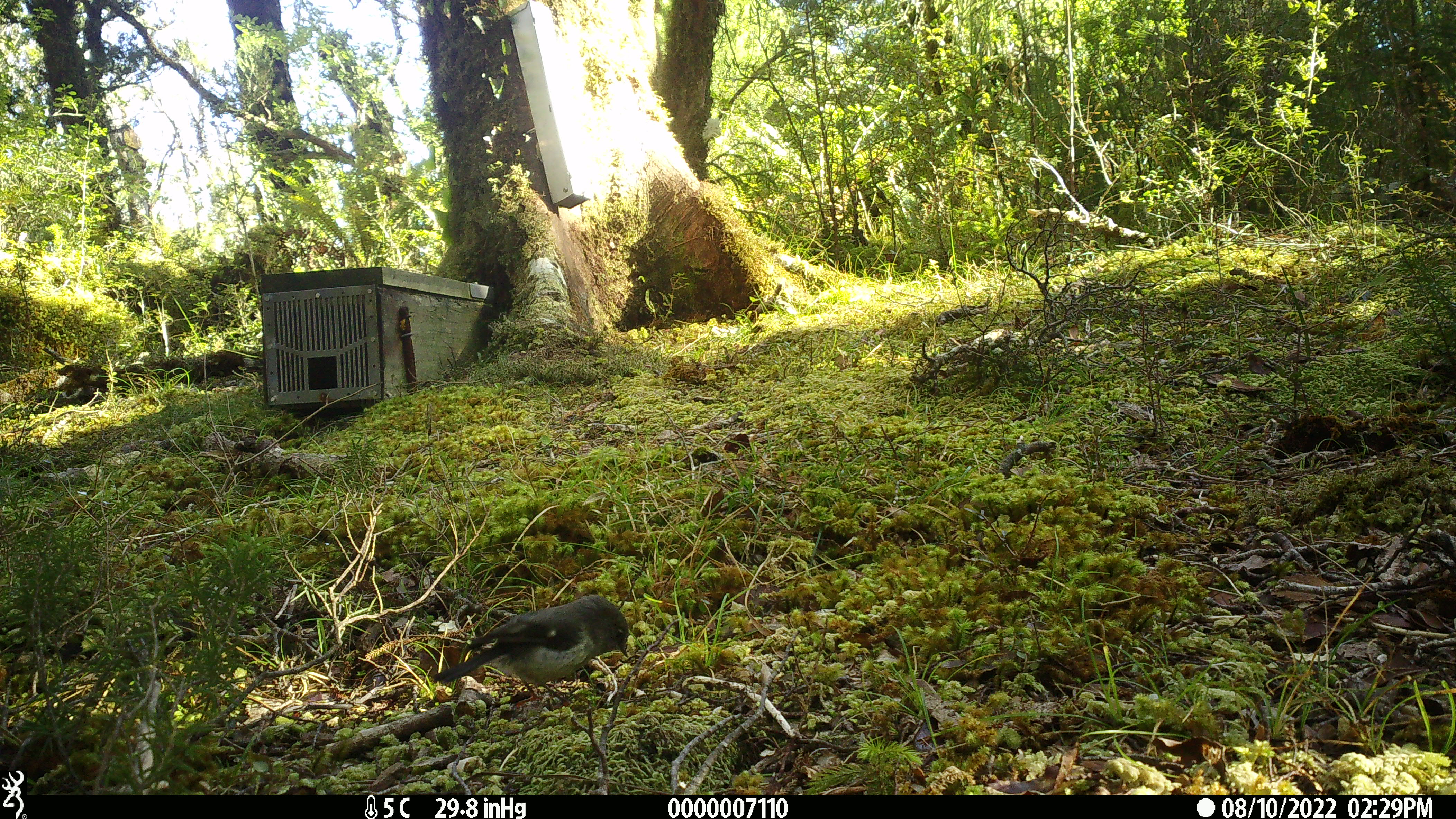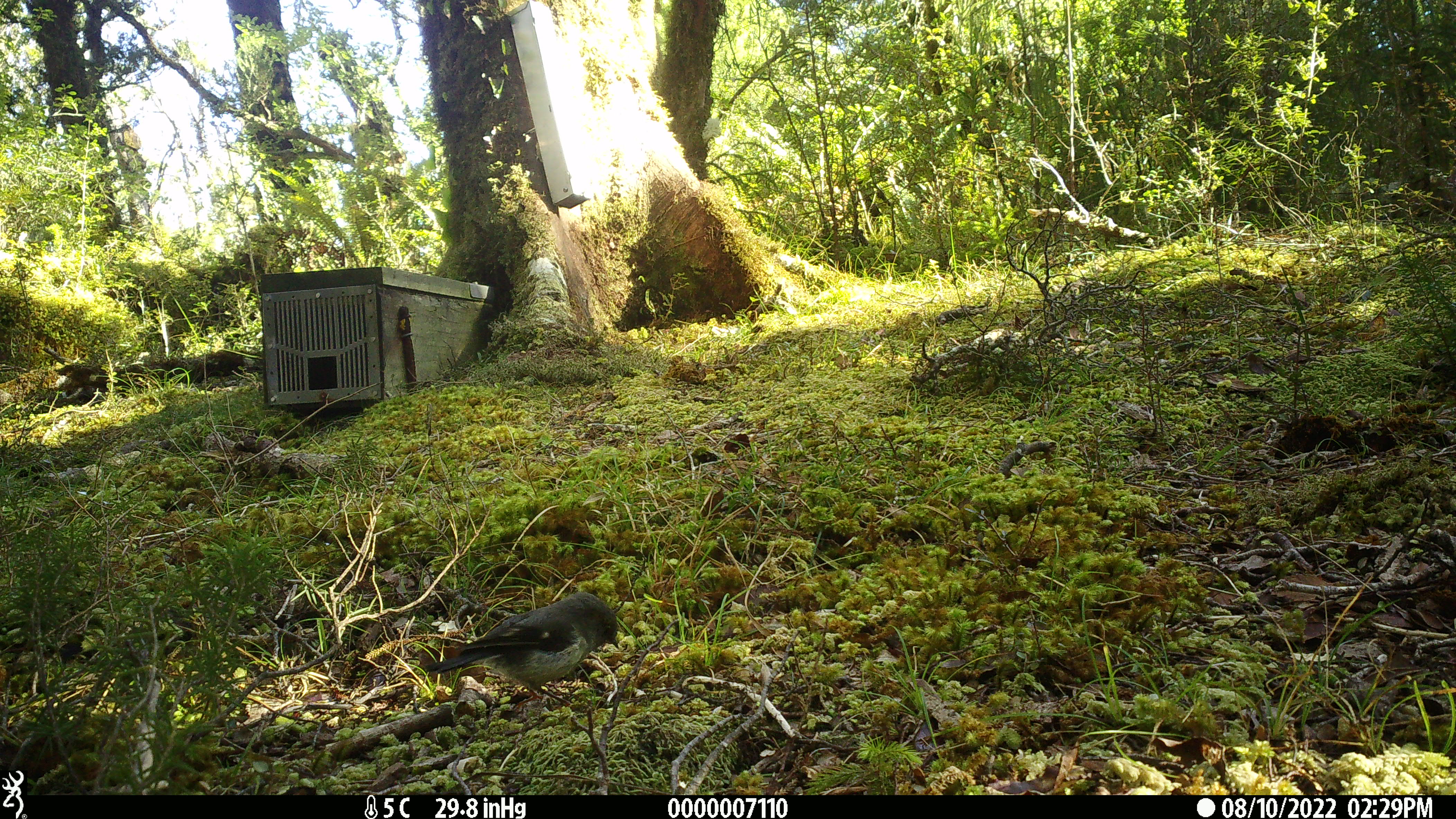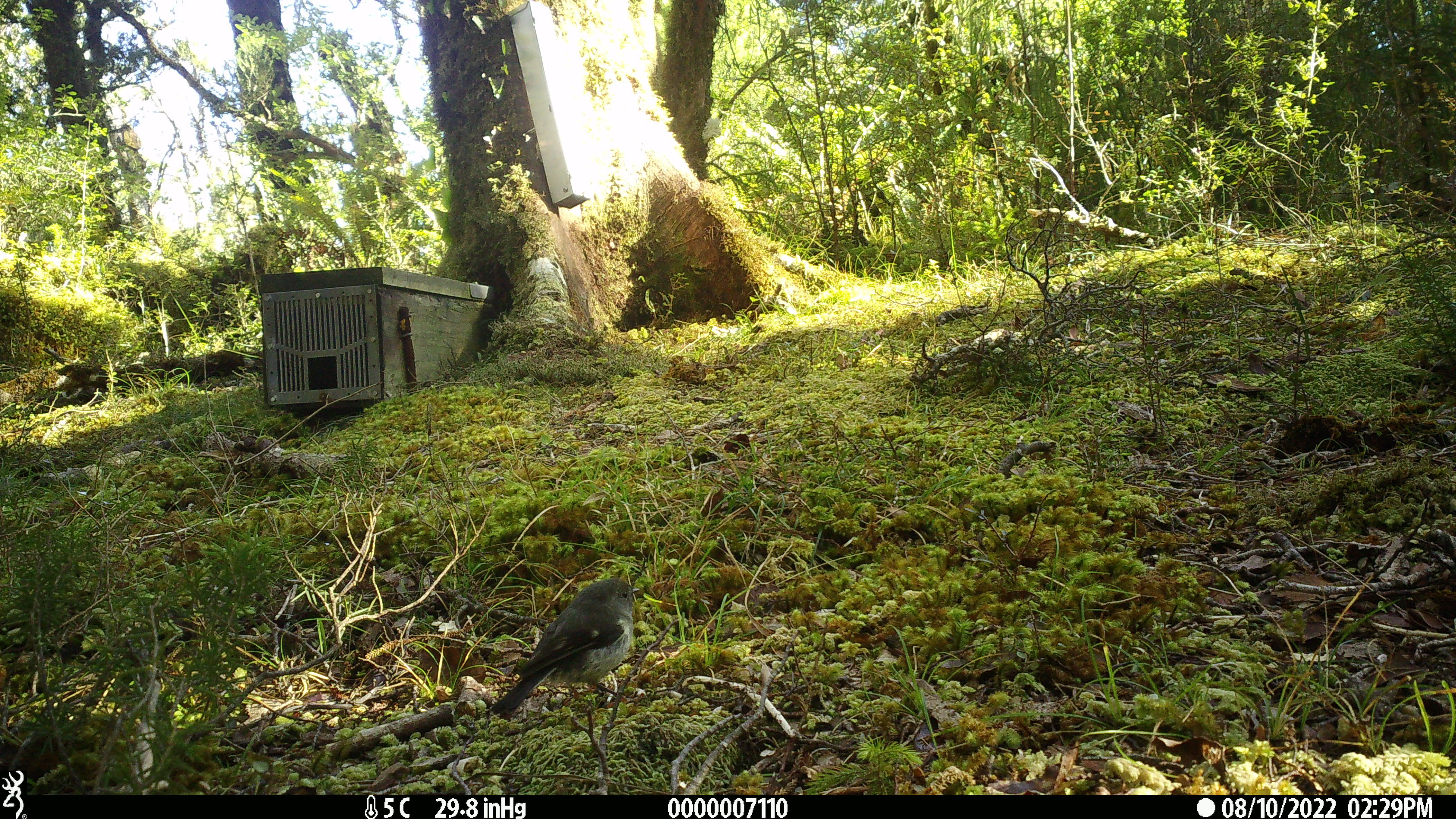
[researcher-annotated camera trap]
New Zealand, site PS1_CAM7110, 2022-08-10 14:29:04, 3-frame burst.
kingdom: Animalia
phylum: Chordata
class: Aves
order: Passeriformes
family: Petroicidae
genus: Petroica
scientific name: Petroica macrocephala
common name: tomtit